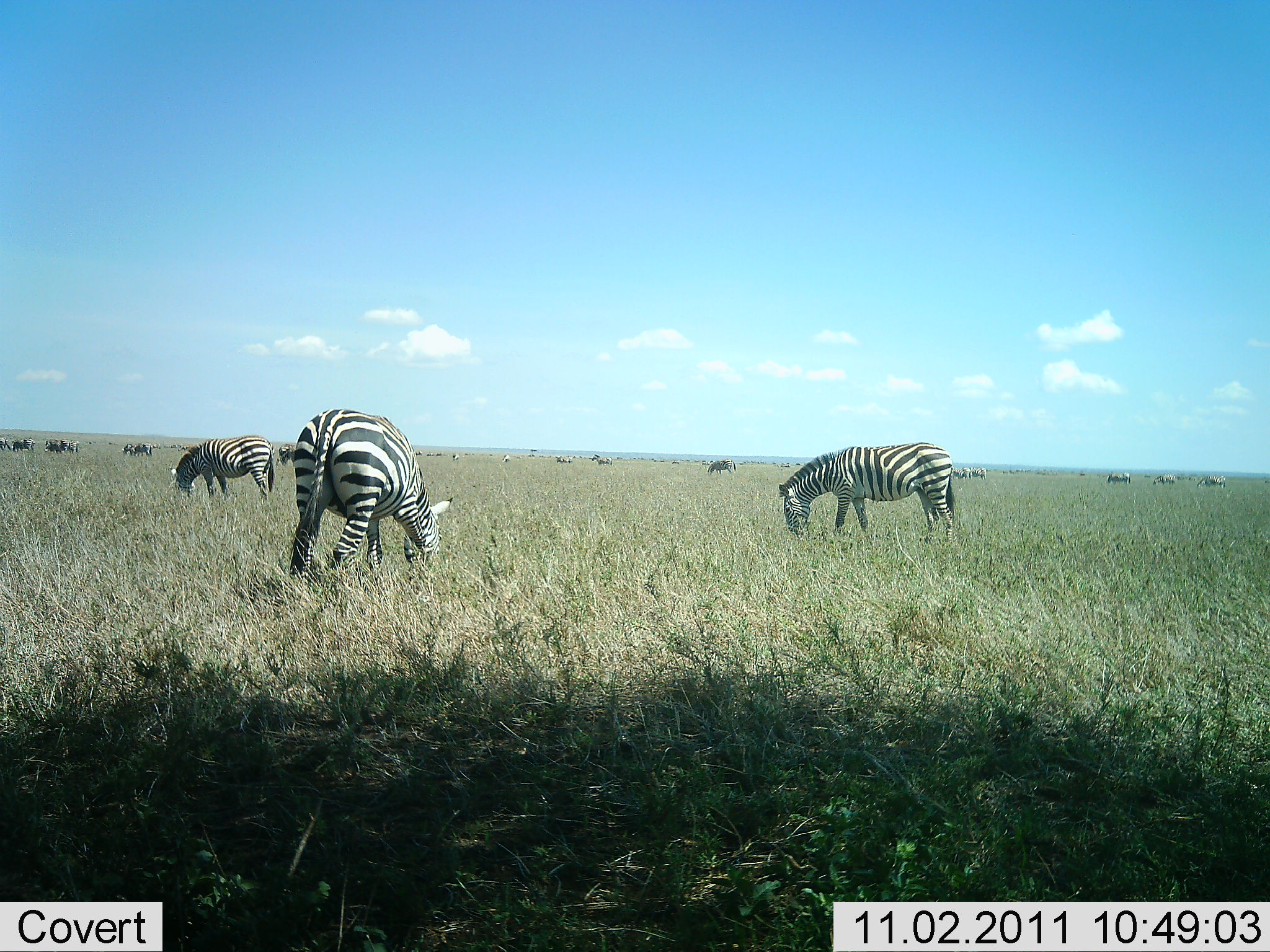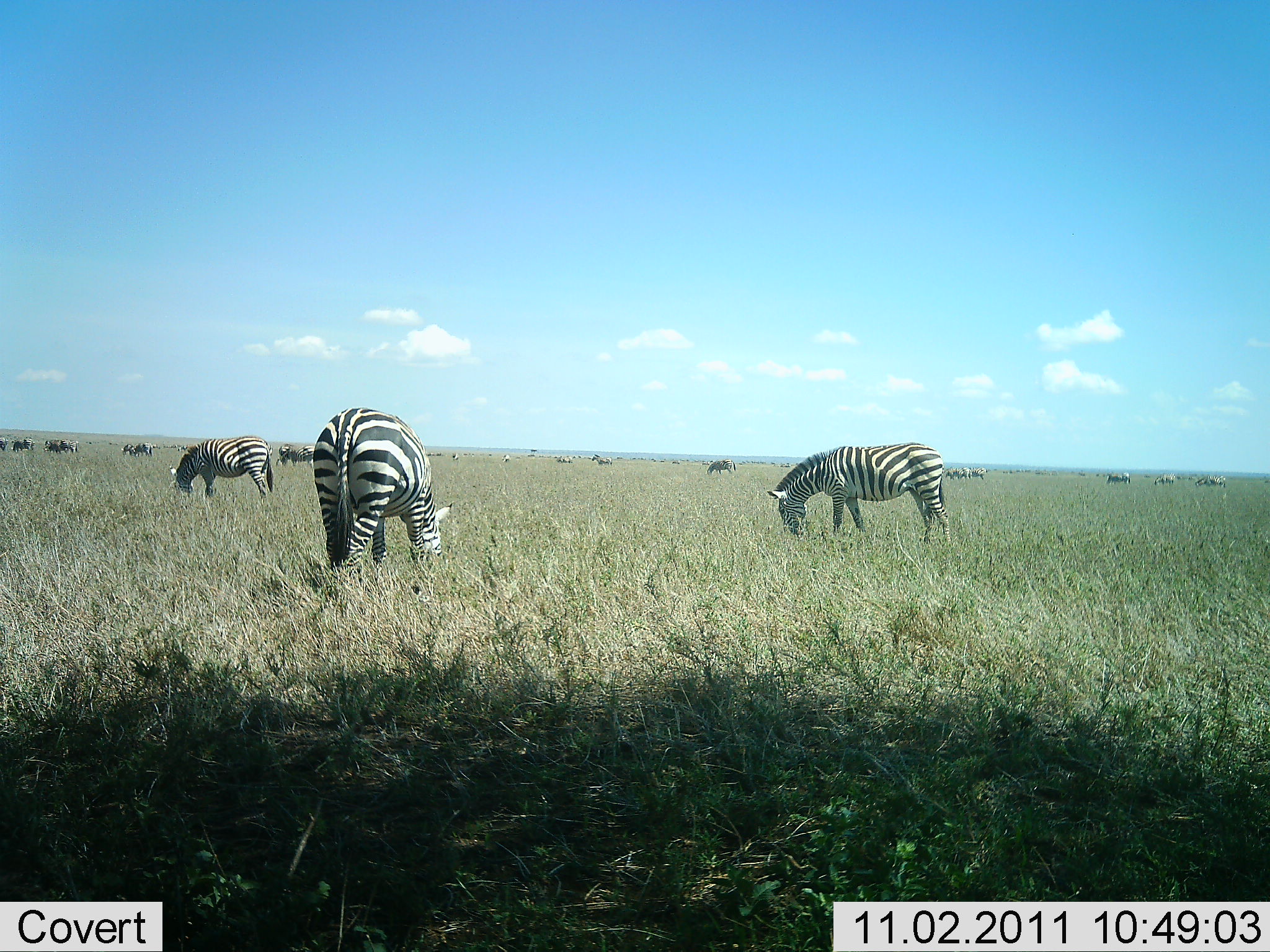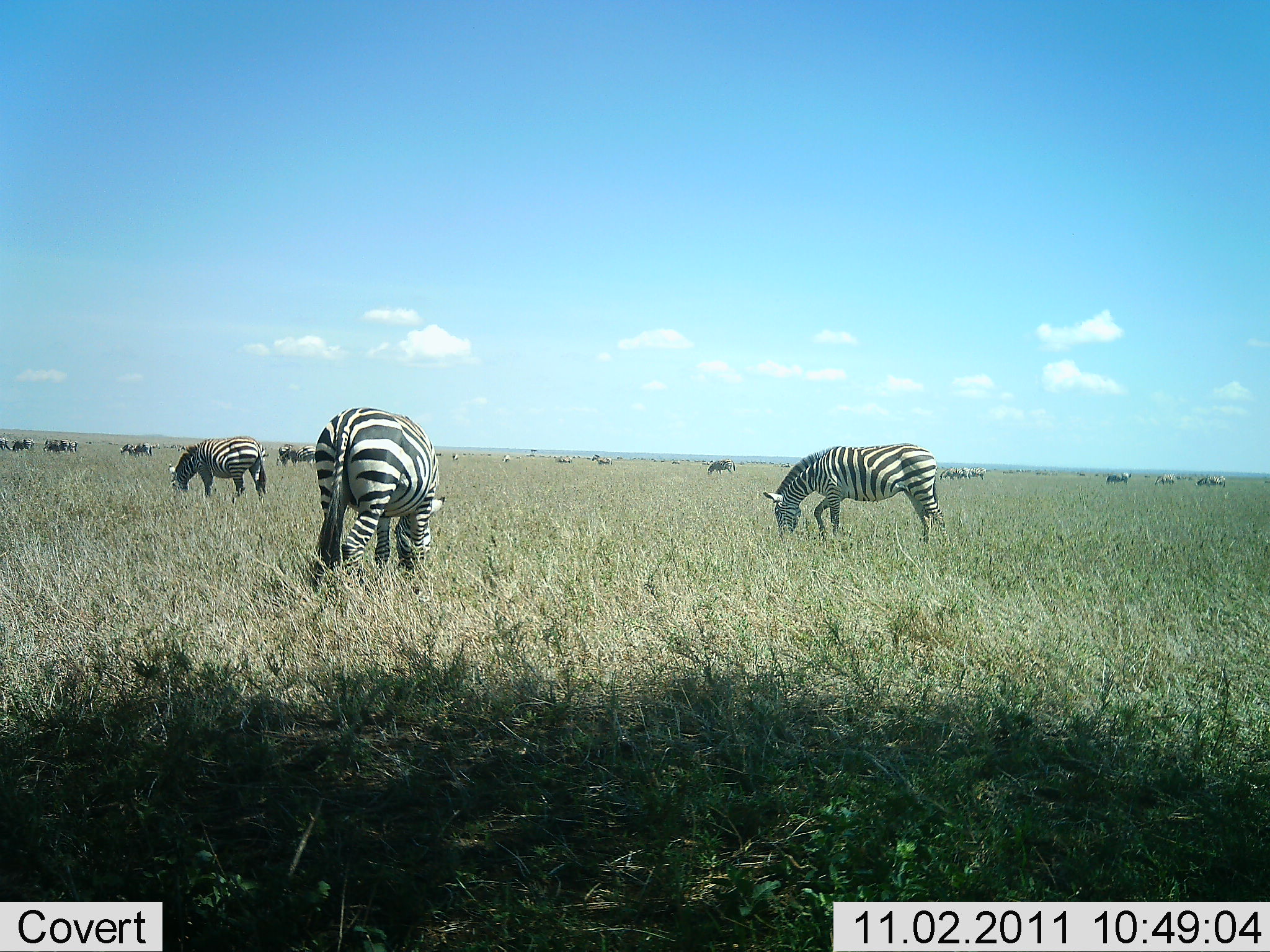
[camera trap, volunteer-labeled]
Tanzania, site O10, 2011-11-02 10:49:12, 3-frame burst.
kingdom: Animalia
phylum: Chordata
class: Mammalia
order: Perissodactyla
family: Equidae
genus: Equus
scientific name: Equus quagga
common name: plains zebra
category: zebra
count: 11-50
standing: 25%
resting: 0%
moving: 25%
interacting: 0%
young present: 8%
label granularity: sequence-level